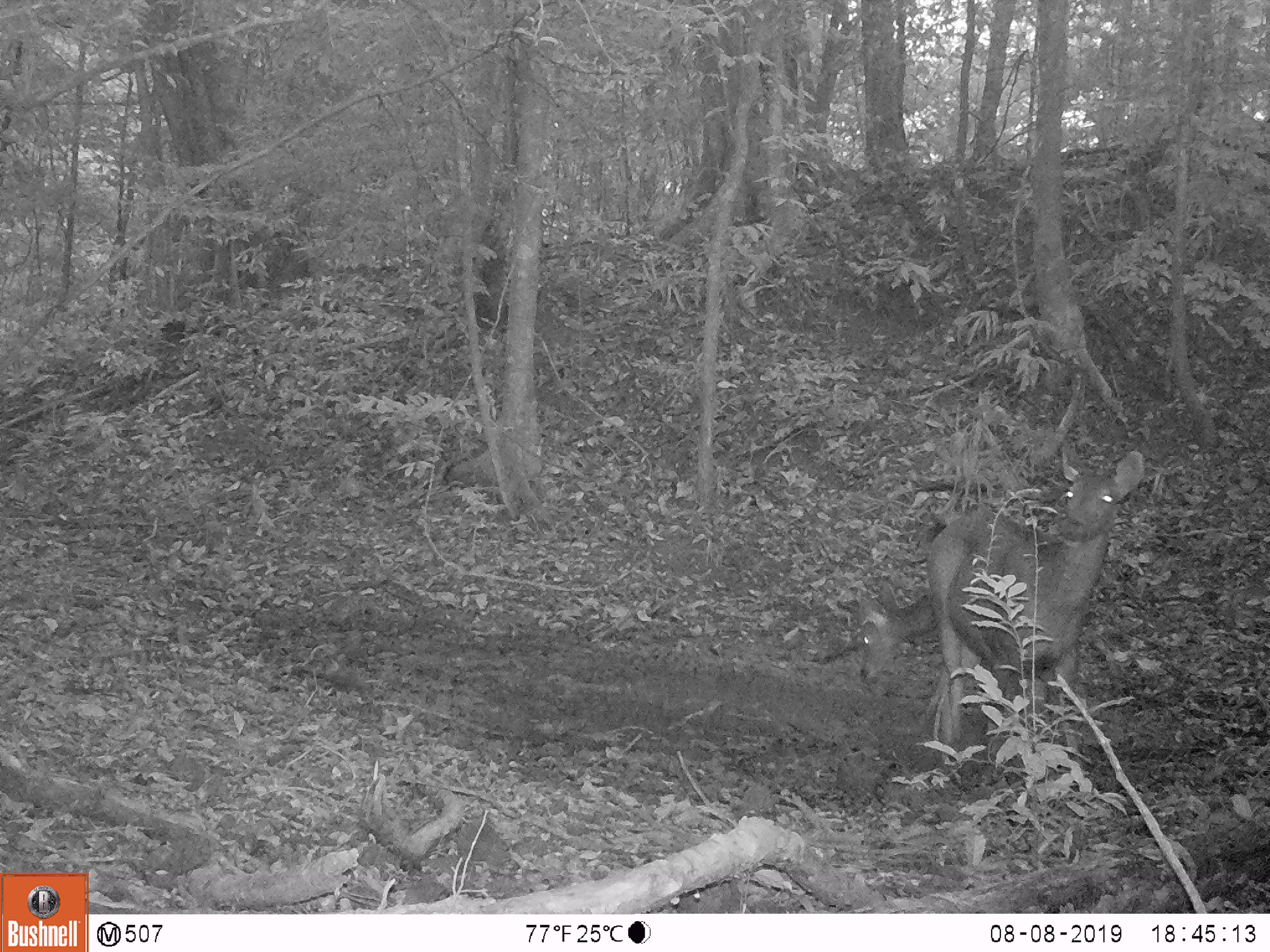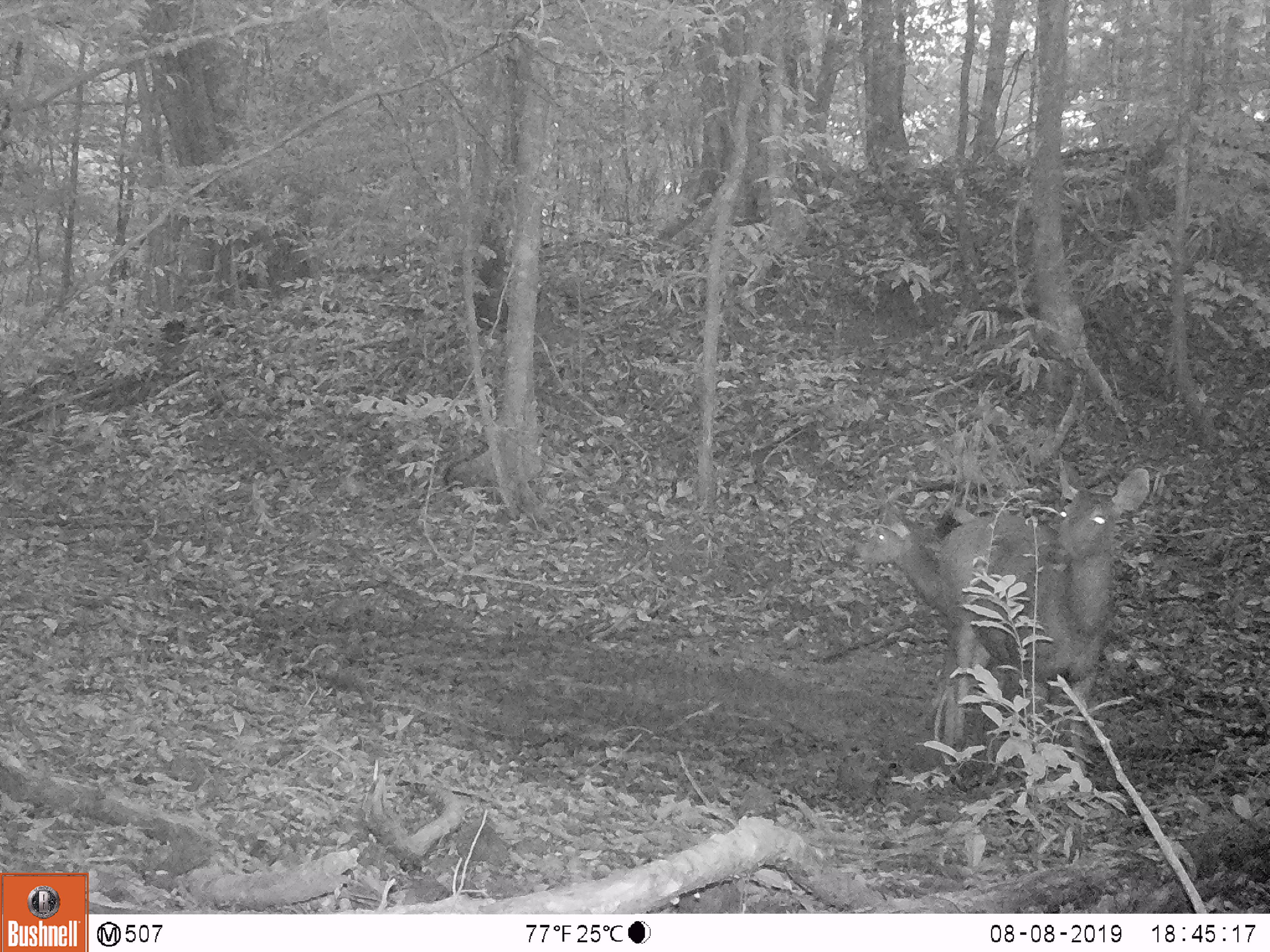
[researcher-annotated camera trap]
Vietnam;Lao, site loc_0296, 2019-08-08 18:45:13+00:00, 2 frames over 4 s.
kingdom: Animalia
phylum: Chordata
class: Mammalia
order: Artiodactyla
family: Cervidae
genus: Rusa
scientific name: Rusa unicolor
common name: sambar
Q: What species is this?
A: Sambar (Rusa unicolor).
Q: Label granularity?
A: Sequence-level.